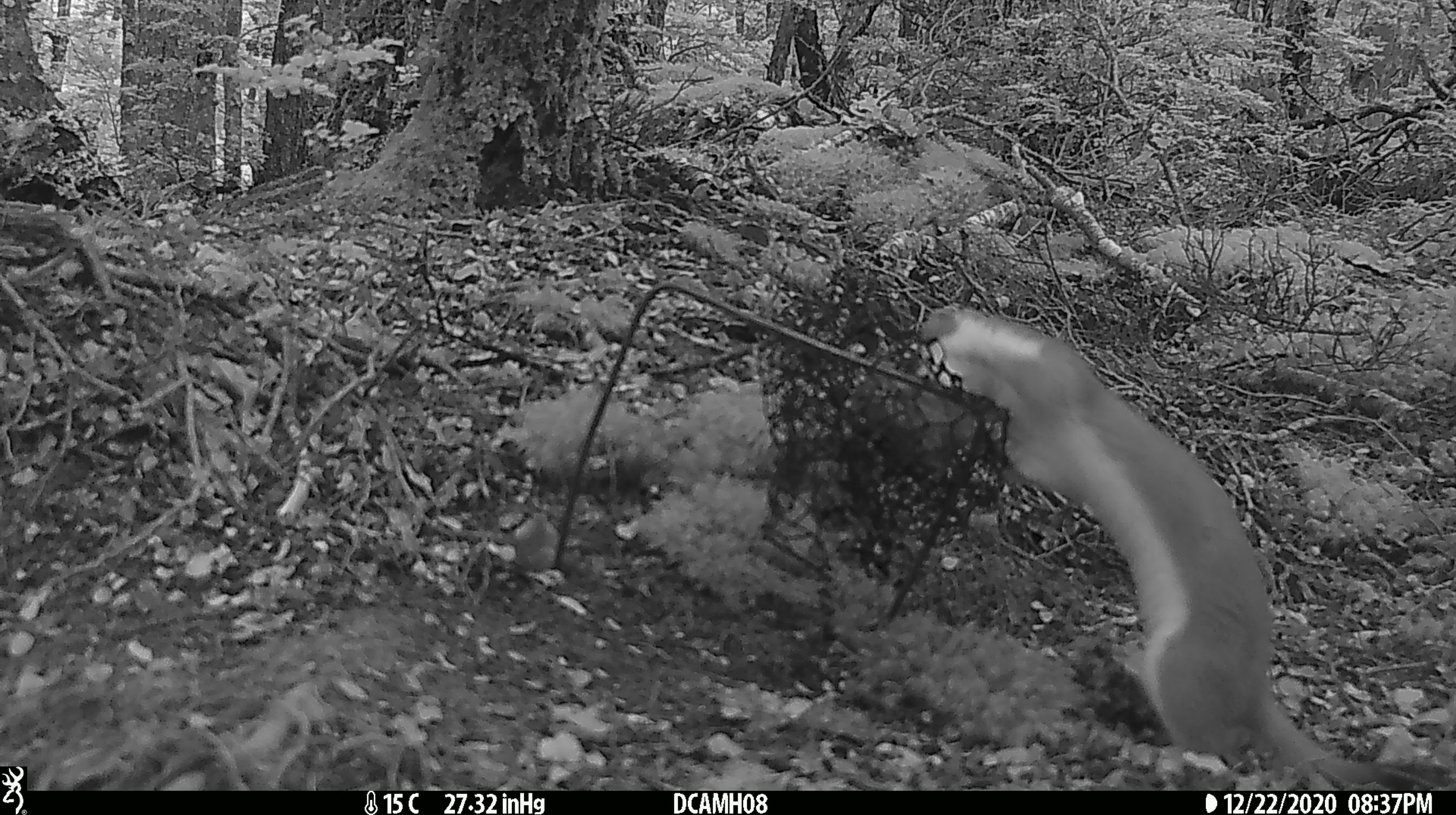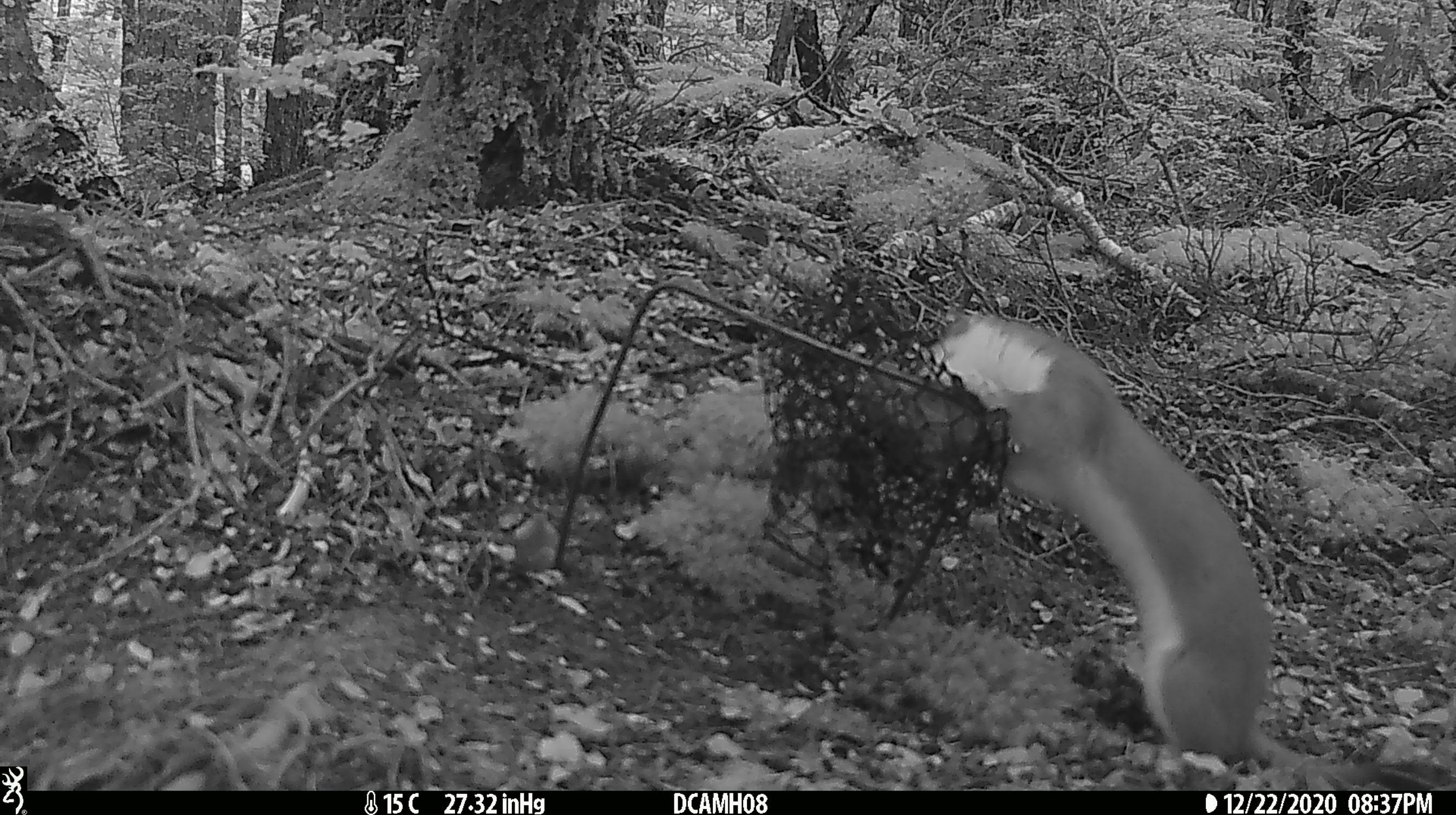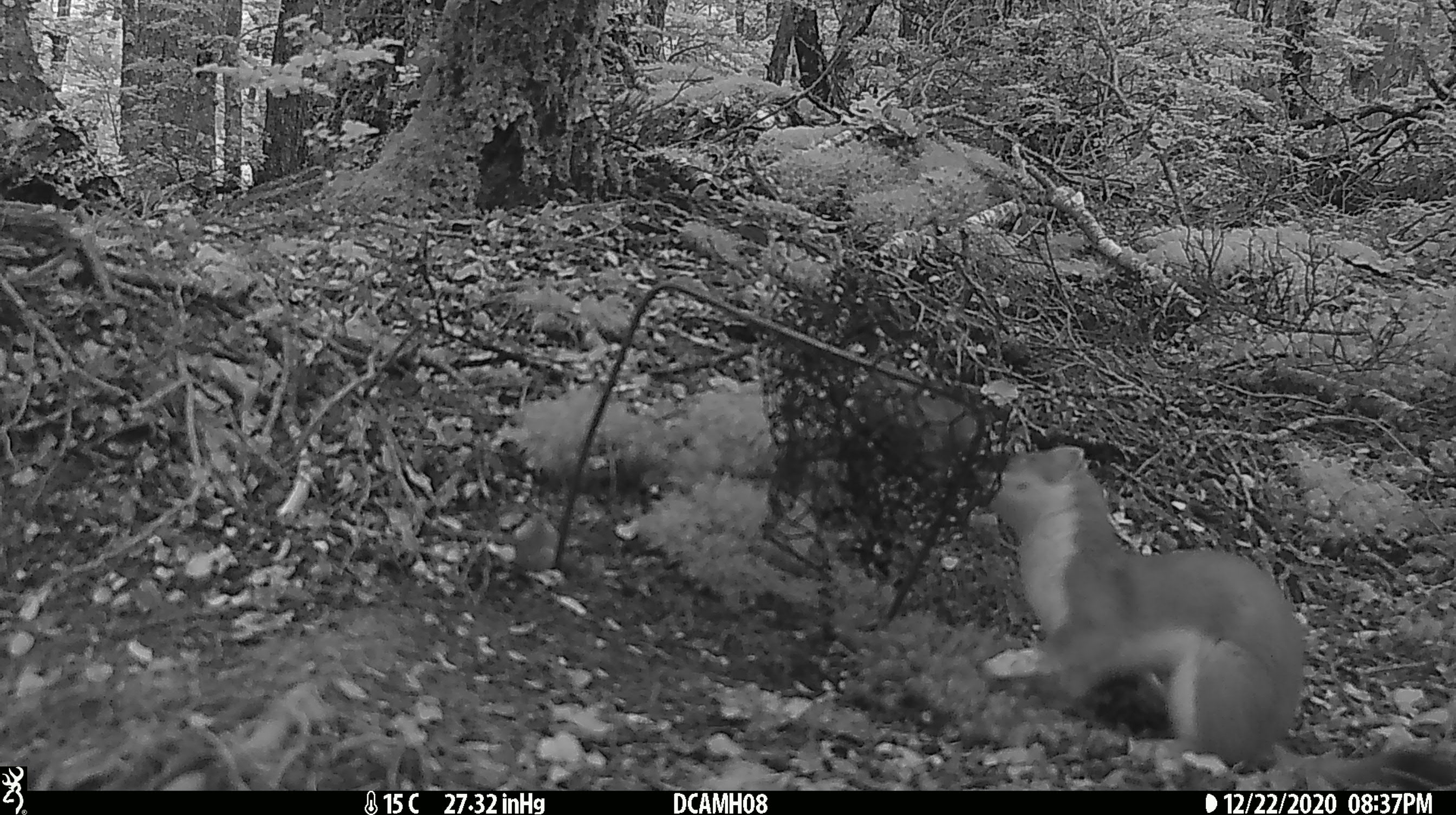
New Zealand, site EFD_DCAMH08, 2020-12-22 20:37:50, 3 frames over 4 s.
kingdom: Animalia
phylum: Chordata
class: Mammalia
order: Carnivora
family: Mustelidae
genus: Mustela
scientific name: Mustela erminea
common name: stoat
Stoat (Mustela erminea).